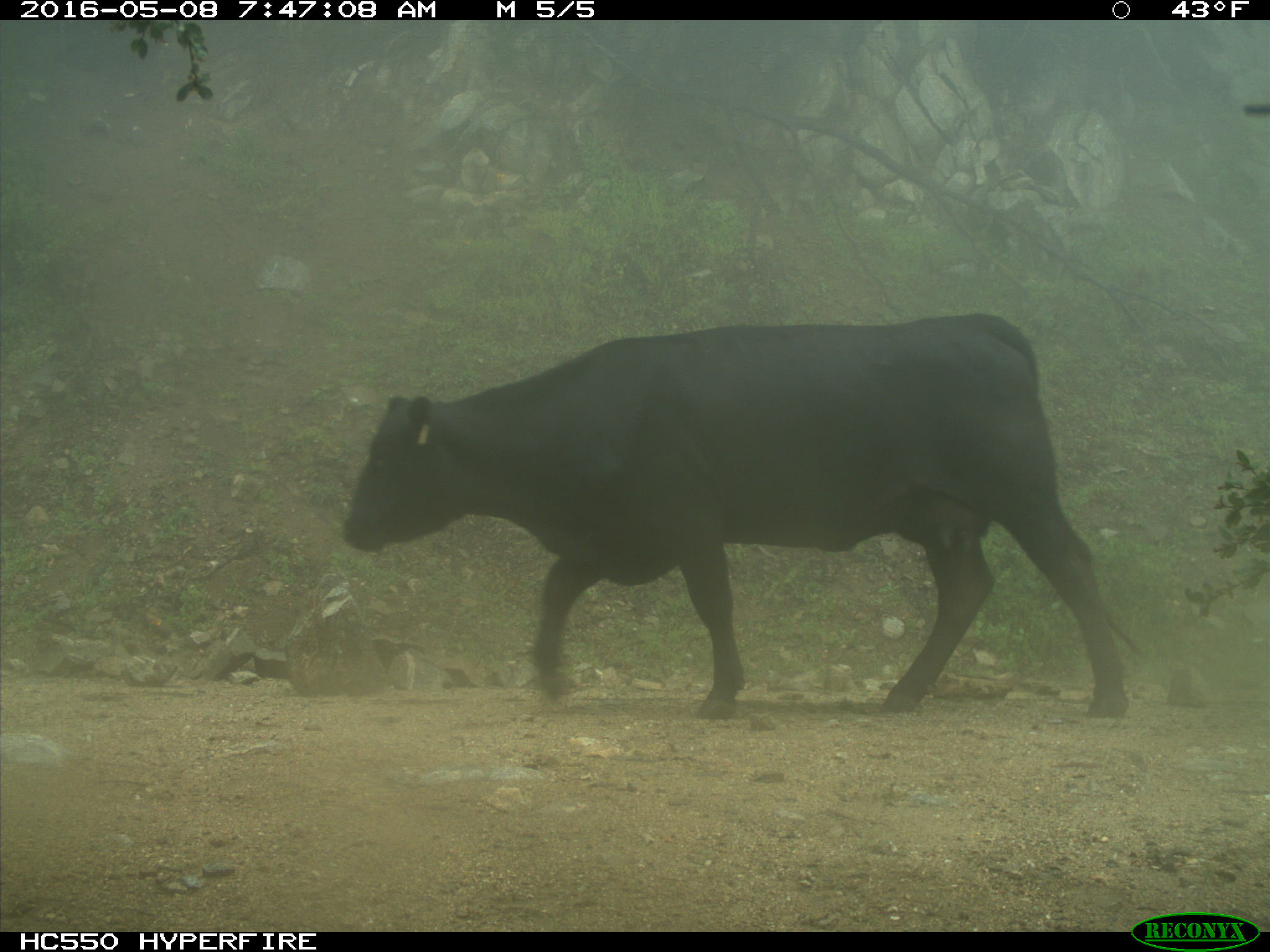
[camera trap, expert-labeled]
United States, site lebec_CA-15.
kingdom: Animalia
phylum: Chordata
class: Mammalia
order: Artiodactyla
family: Bovidae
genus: Bos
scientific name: Bos taurus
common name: domestic cow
Bos taurus (domestic cow).